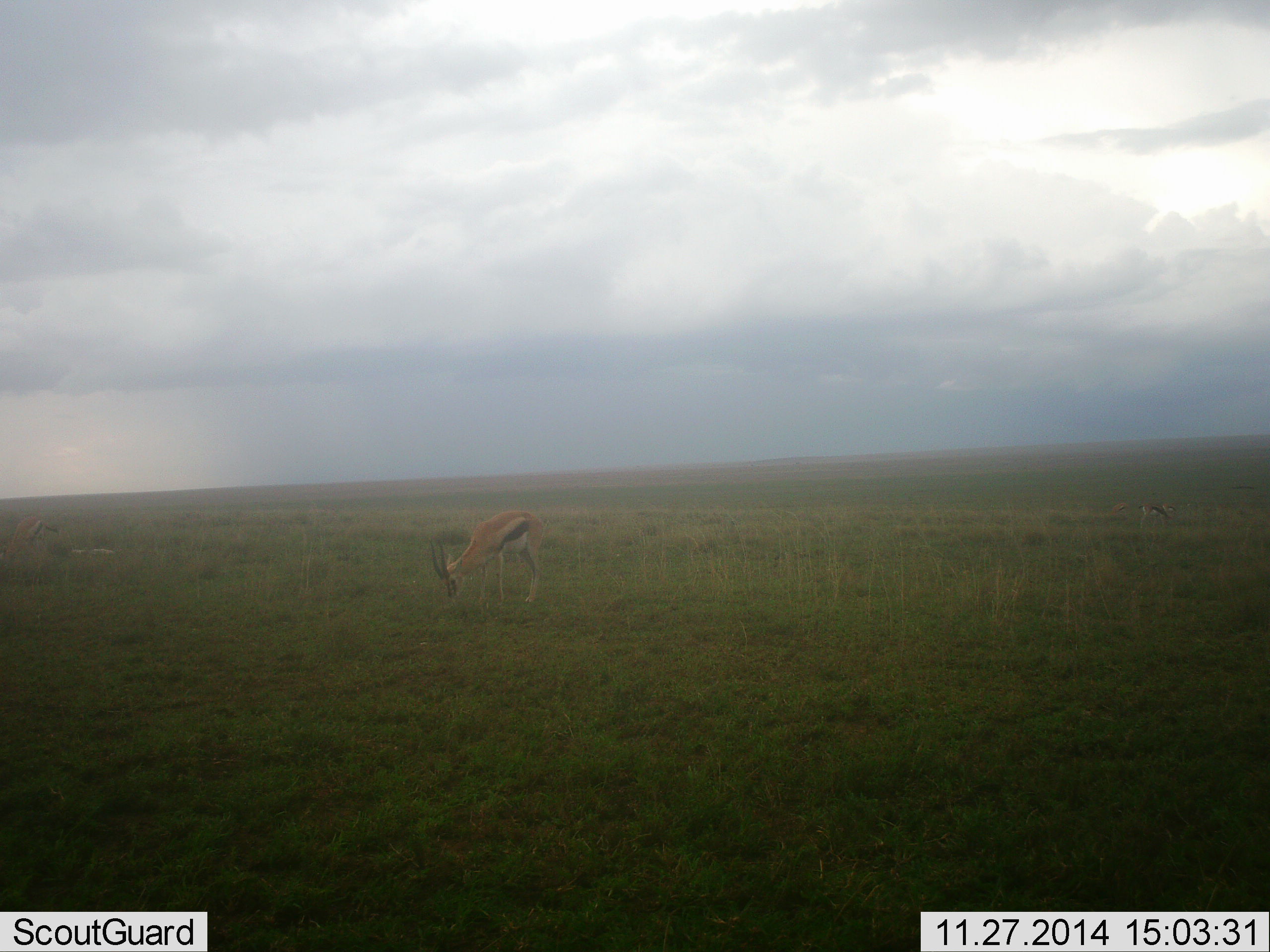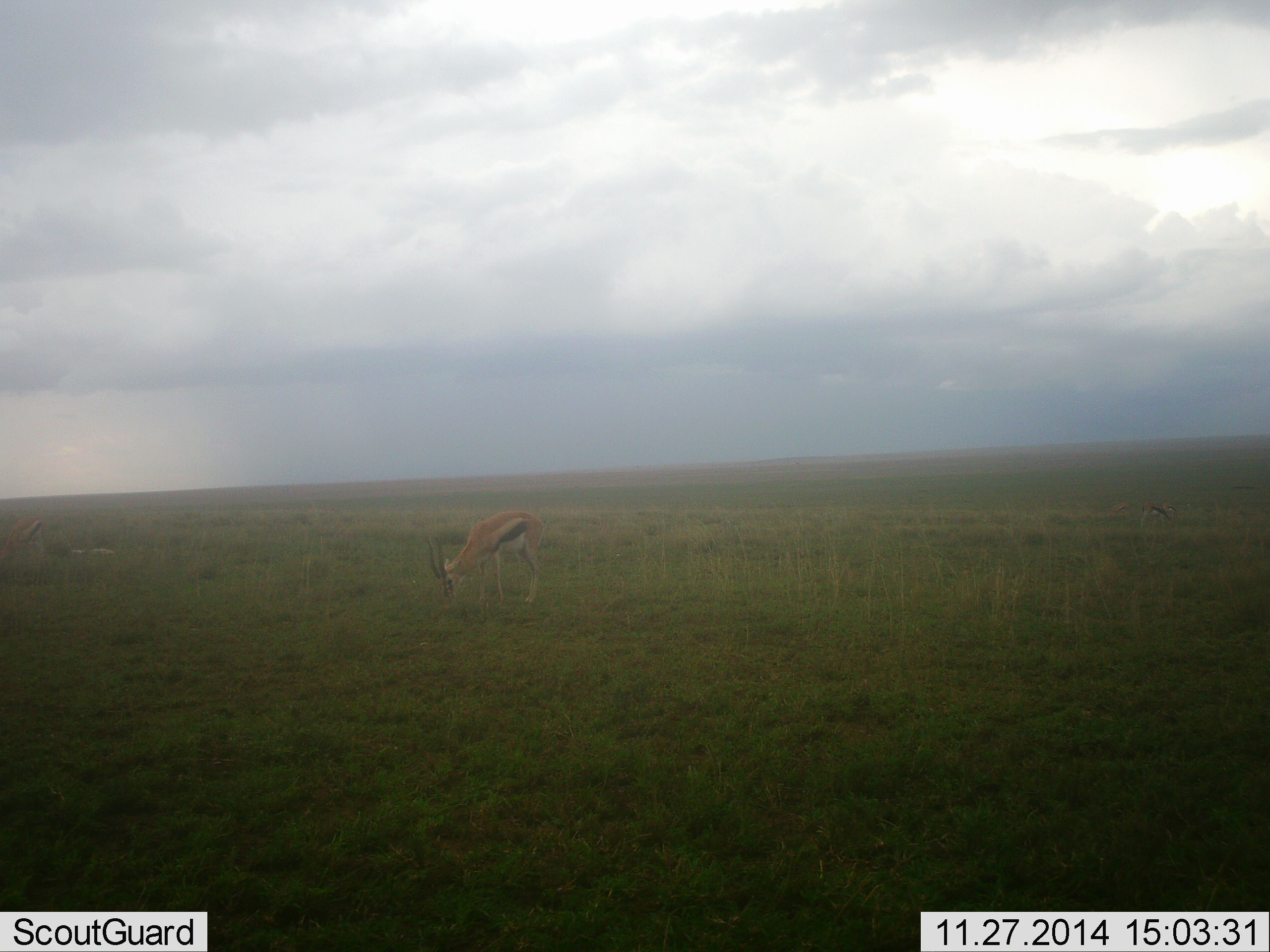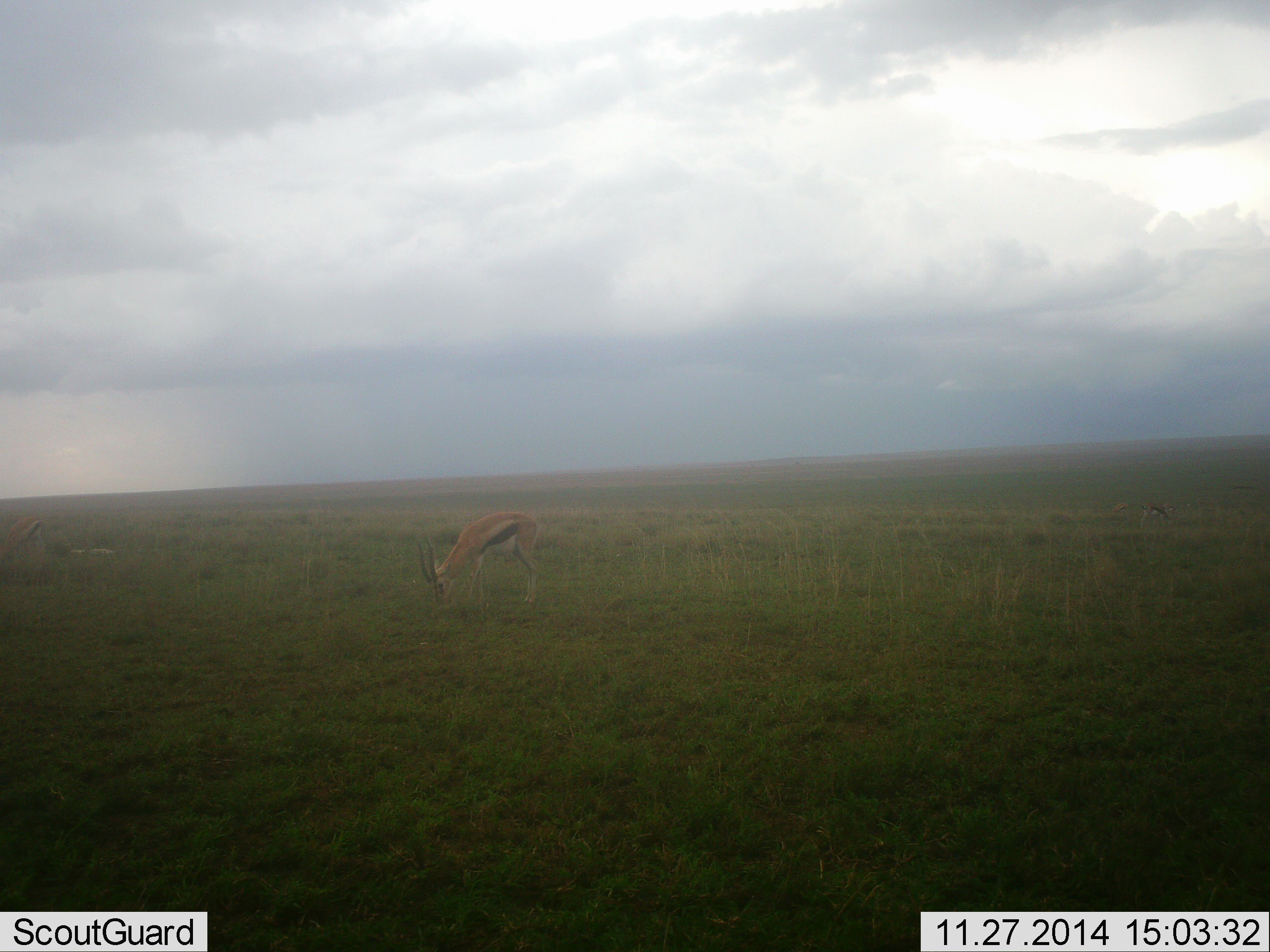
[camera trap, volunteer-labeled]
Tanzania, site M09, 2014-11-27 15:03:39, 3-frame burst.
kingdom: Animalia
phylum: Chordata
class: Mammalia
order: Artiodactyla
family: Bovidae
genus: Eudorcas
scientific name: Eudorcas thomsonii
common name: thomson's gazelle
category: gazellethomsons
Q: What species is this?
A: Gazellethomsons (thomson's gazelle) (Eudorcas thomsonii).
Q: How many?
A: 1.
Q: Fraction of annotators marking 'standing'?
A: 30%.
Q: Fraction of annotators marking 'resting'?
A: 0%.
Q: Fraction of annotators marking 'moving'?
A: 0%.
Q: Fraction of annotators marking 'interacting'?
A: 0%.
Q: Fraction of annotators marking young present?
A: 0%.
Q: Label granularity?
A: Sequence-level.